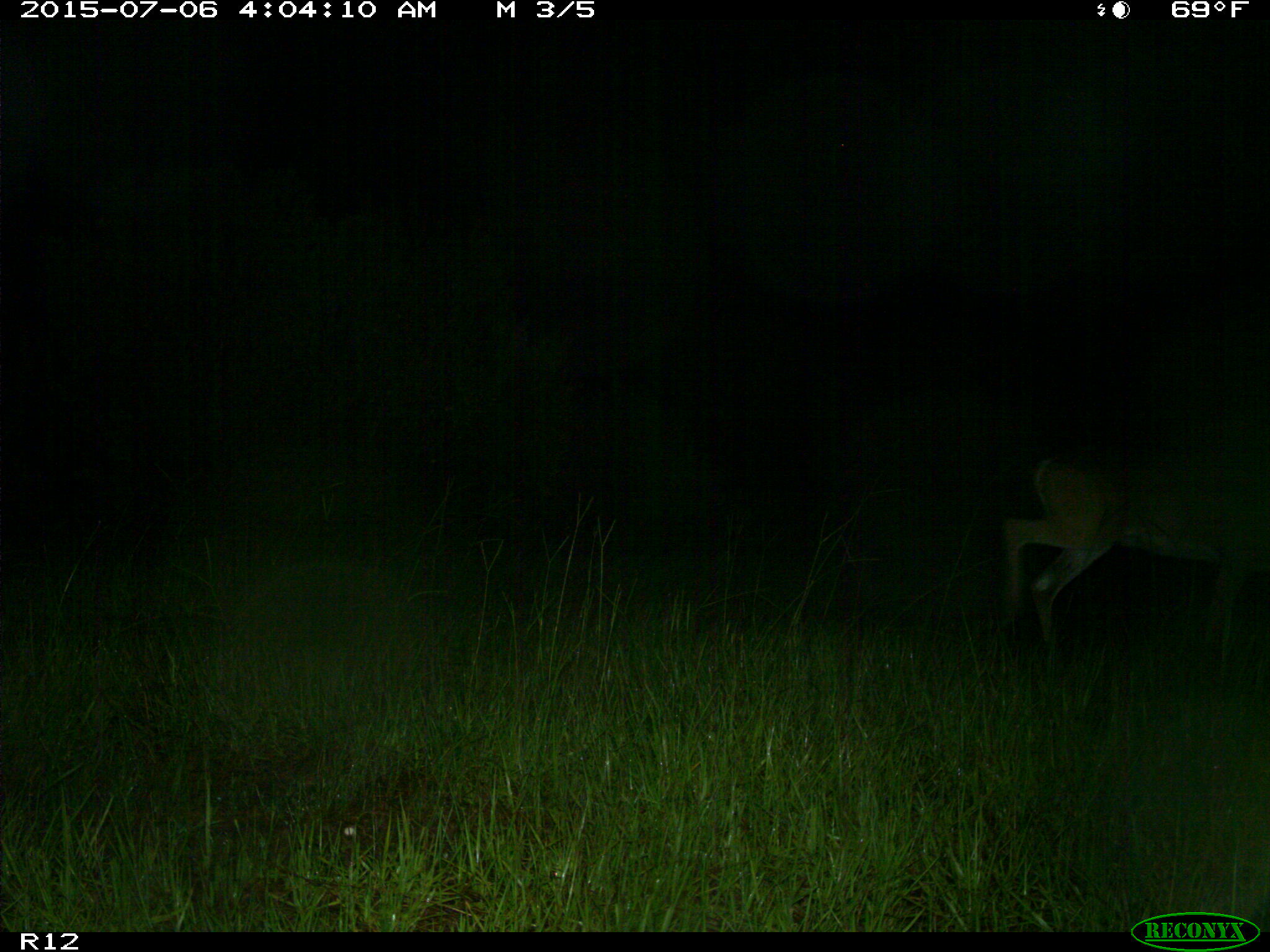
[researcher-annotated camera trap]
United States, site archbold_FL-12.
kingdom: Animalia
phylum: Chordata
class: Mammalia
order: Artiodactyla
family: Cervidae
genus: Odocoileus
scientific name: Odocoileus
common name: deer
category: unidentified deer